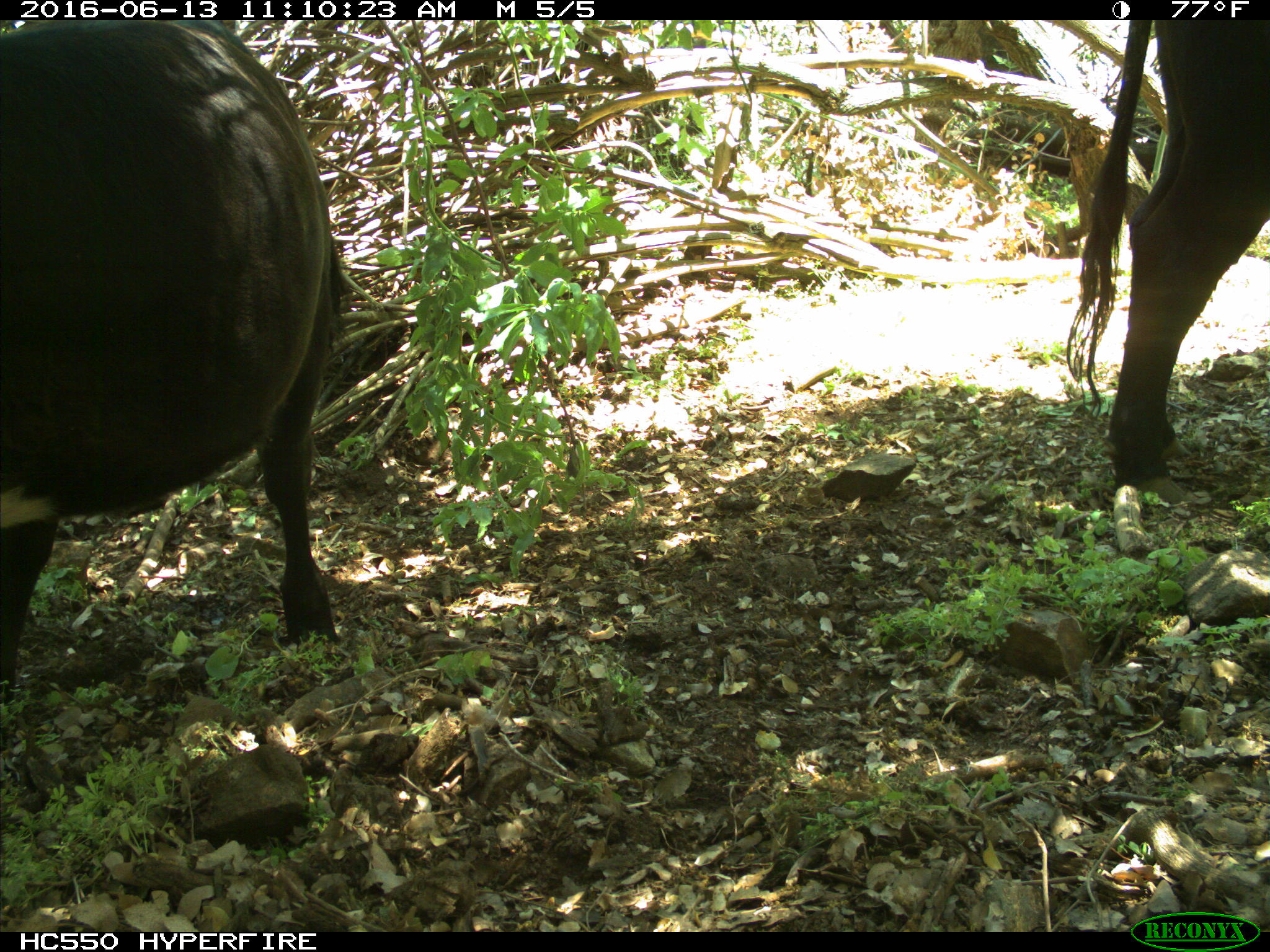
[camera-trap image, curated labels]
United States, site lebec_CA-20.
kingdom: Animalia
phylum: Chordata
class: Mammalia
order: Artiodactyla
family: Bovidae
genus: Bos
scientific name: Bos taurus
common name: domestic cow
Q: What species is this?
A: Bos taurus (domestic cow).